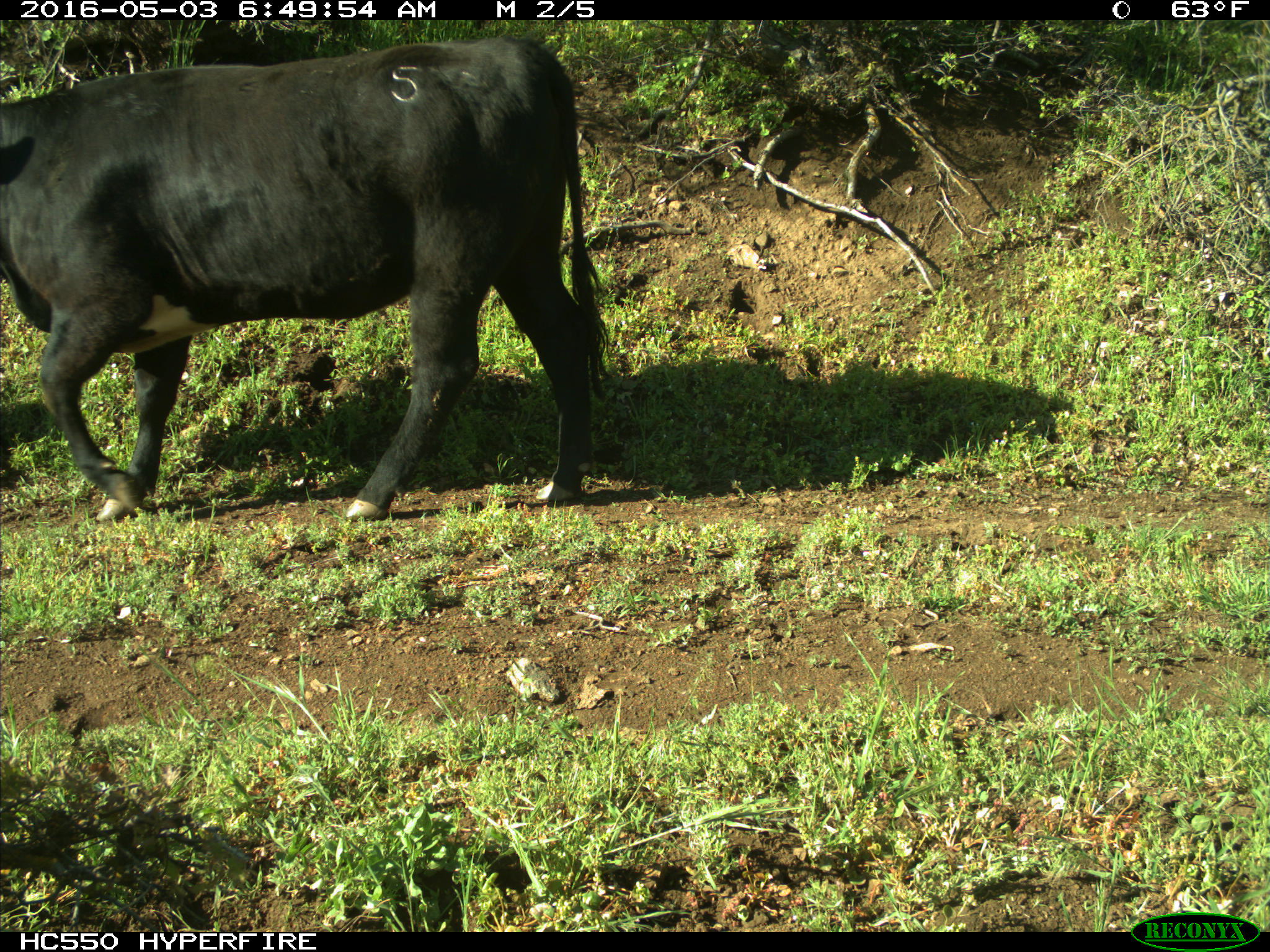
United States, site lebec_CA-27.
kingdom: Animalia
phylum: Chordata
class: Mammalia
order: Artiodactyla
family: Bovidae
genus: Bos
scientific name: Bos taurus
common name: domestic cow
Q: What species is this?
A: Bos taurus (domestic cow).